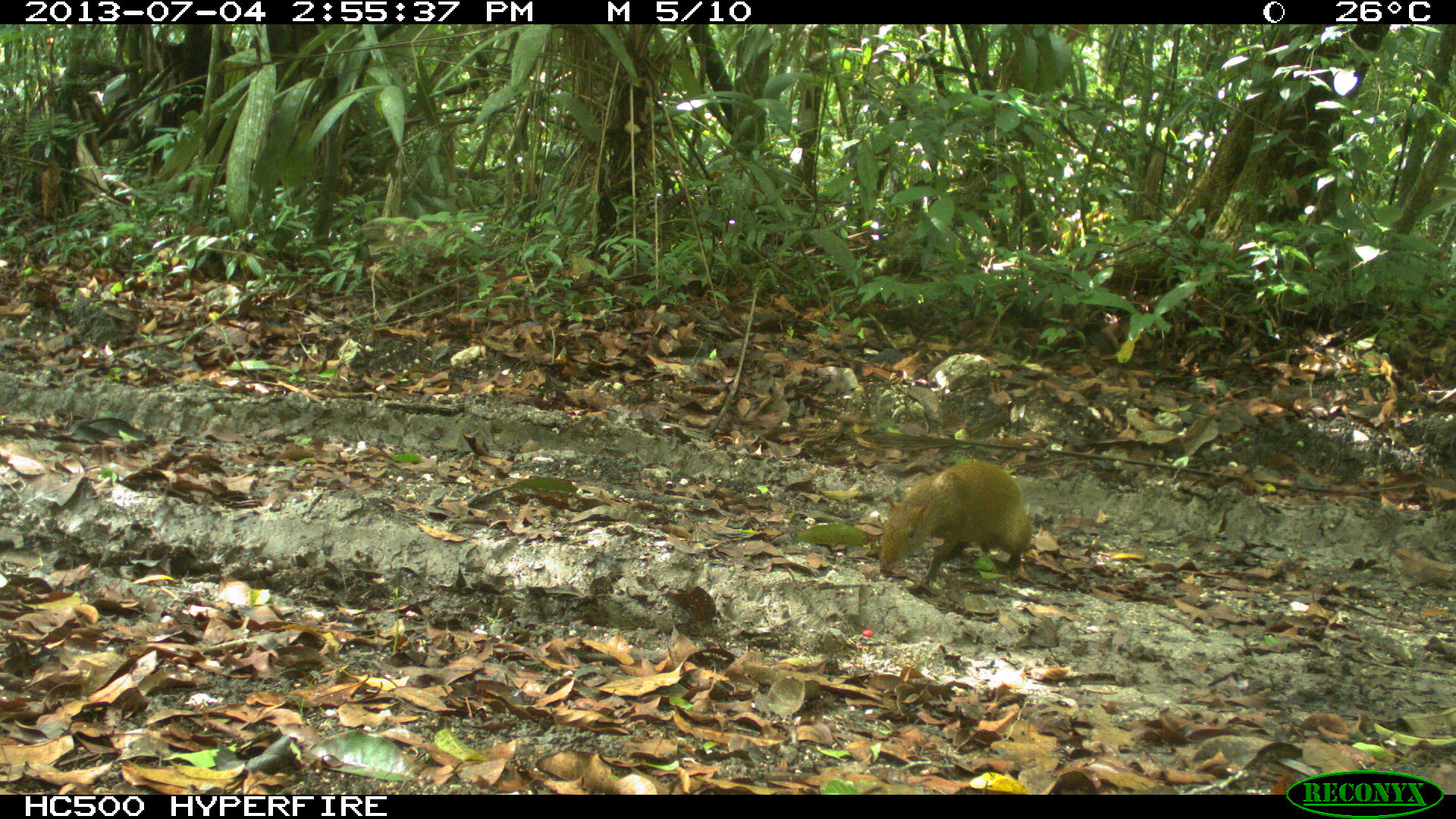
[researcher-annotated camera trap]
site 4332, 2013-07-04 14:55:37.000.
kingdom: Animalia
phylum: Chordata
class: Mammalia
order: Rodentia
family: Dasyproctidae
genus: Dasyprocta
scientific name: Dasyprocta punctata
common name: central american agouti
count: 1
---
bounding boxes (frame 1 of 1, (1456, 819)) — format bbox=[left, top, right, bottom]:
dasyprocta punctata: bbox=[877, 458, 1031, 595]